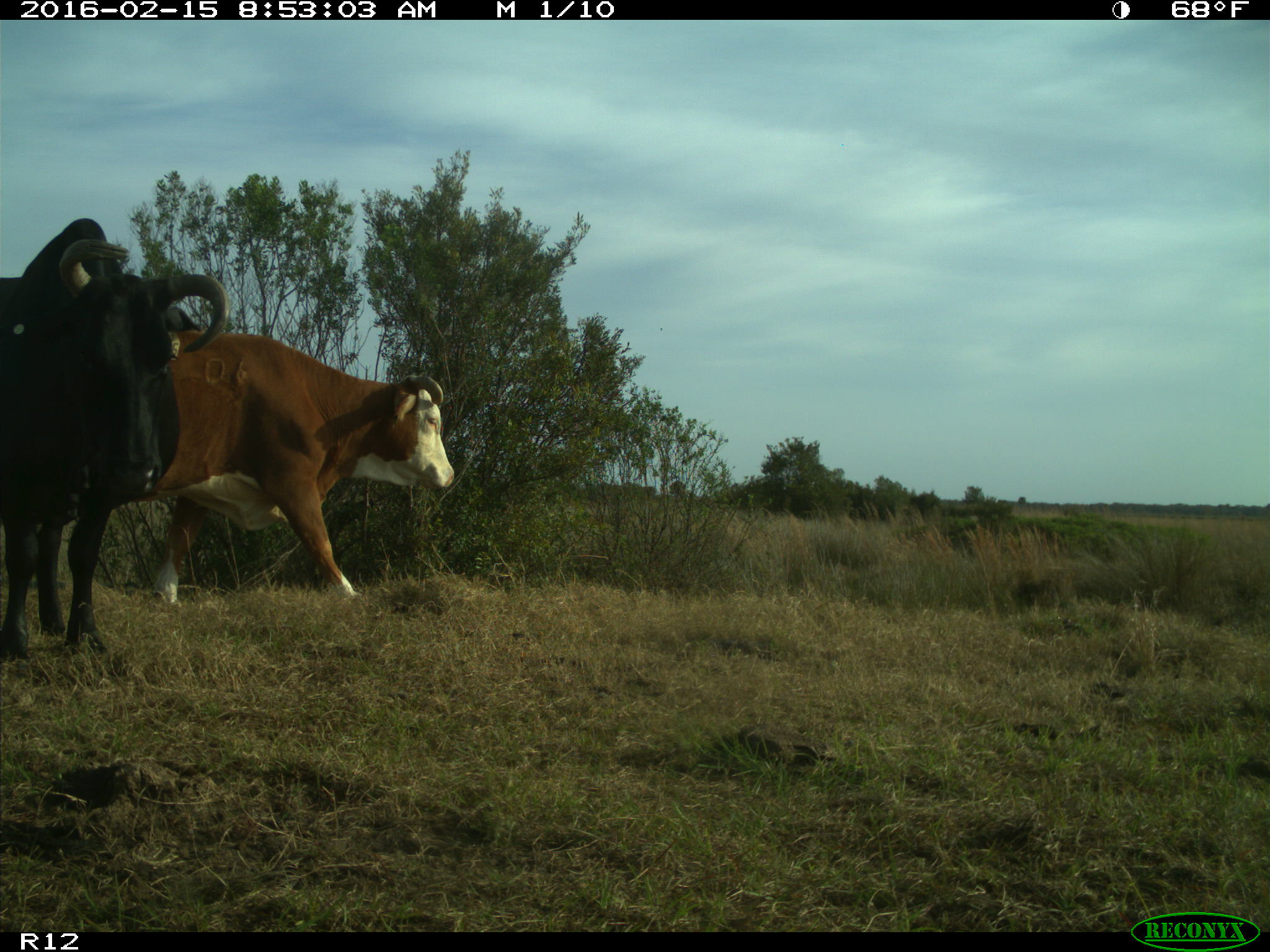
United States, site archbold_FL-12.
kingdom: Animalia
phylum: Chordata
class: Mammalia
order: Artiodactyla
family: Bovidae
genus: Bos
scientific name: Bos taurus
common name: domestic cow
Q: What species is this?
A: Bos taurus (domestic cow).